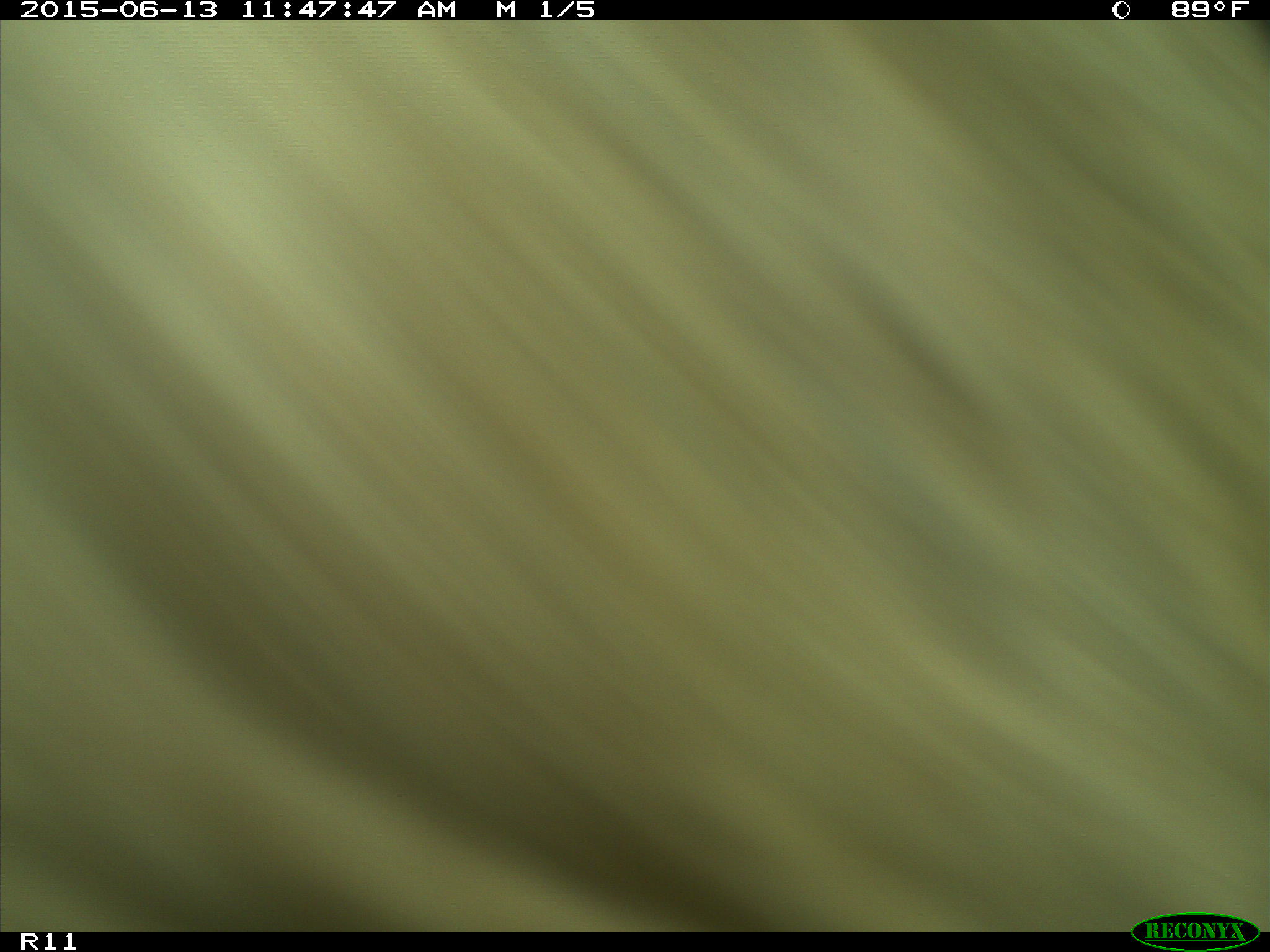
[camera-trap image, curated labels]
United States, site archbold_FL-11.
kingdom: Animalia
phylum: Chordata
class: Mammalia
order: Artiodactyla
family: Bovidae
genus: Bos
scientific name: Bos taurus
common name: domestic cow